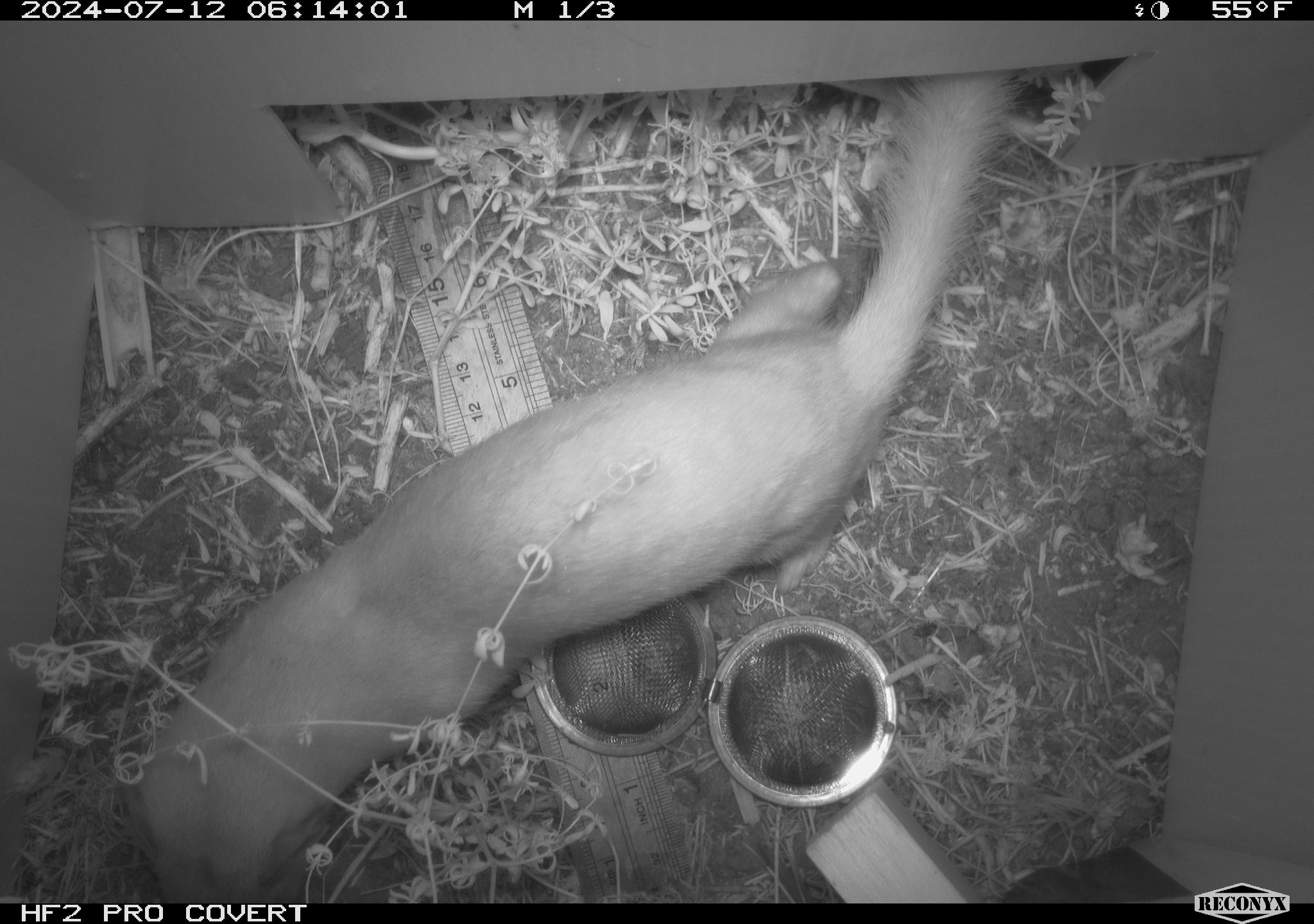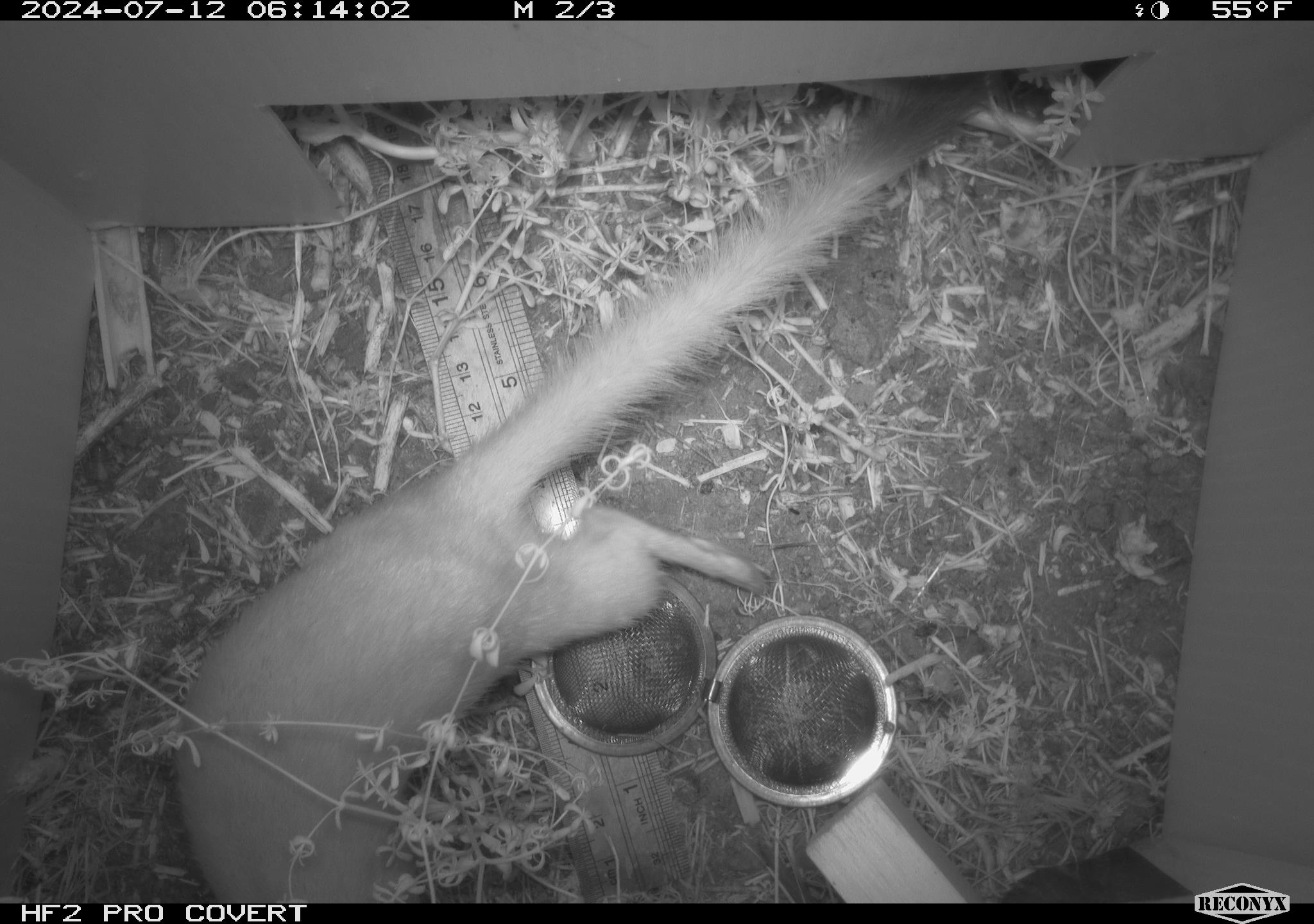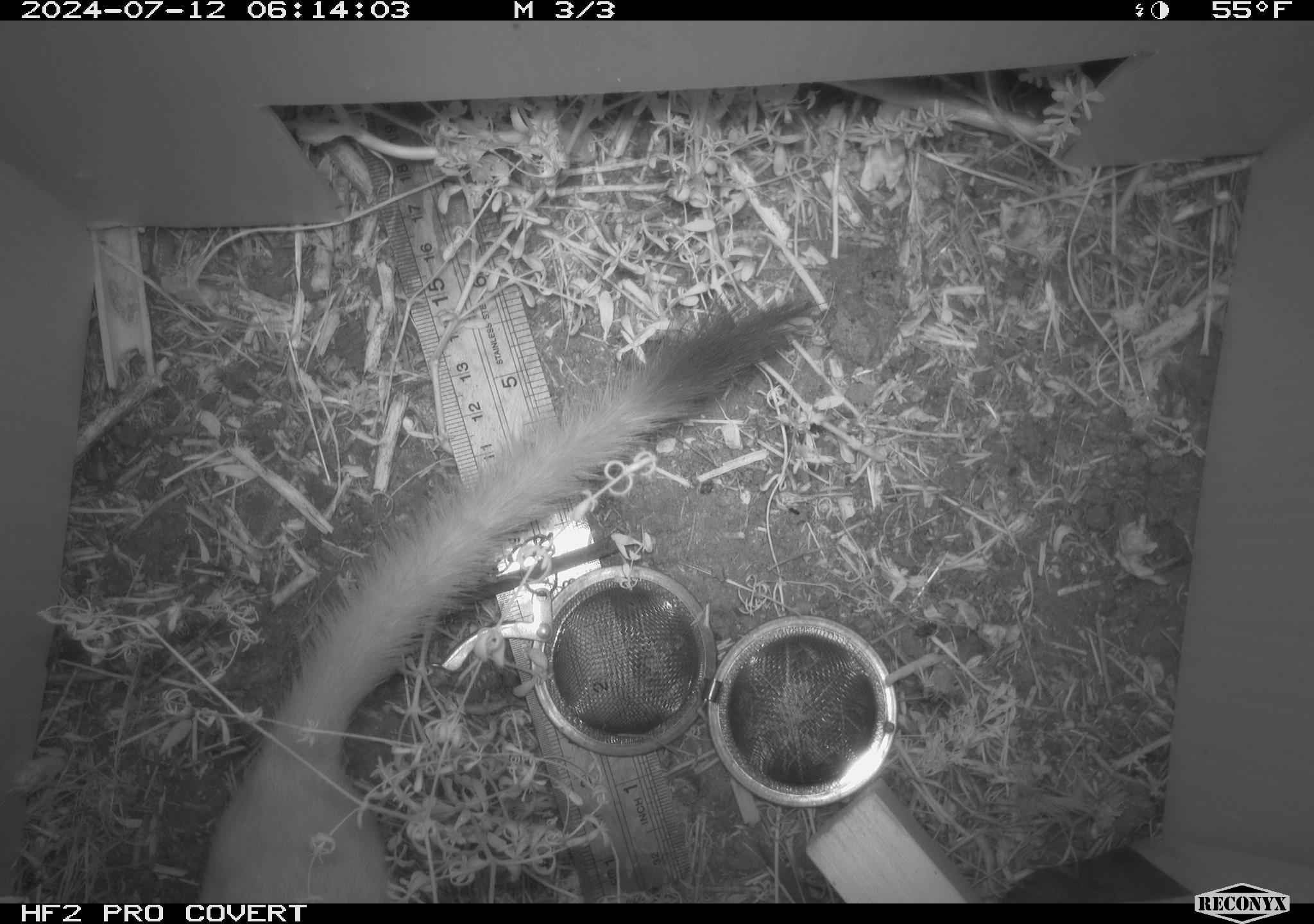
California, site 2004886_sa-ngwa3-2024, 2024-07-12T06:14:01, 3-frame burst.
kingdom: Animalia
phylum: Chordata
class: Mammalia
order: Carnivora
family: Mustelidae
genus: Neogale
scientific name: Neogale frenata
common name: long-tailed weasel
Long-tailed weasel (Neogale frenata).